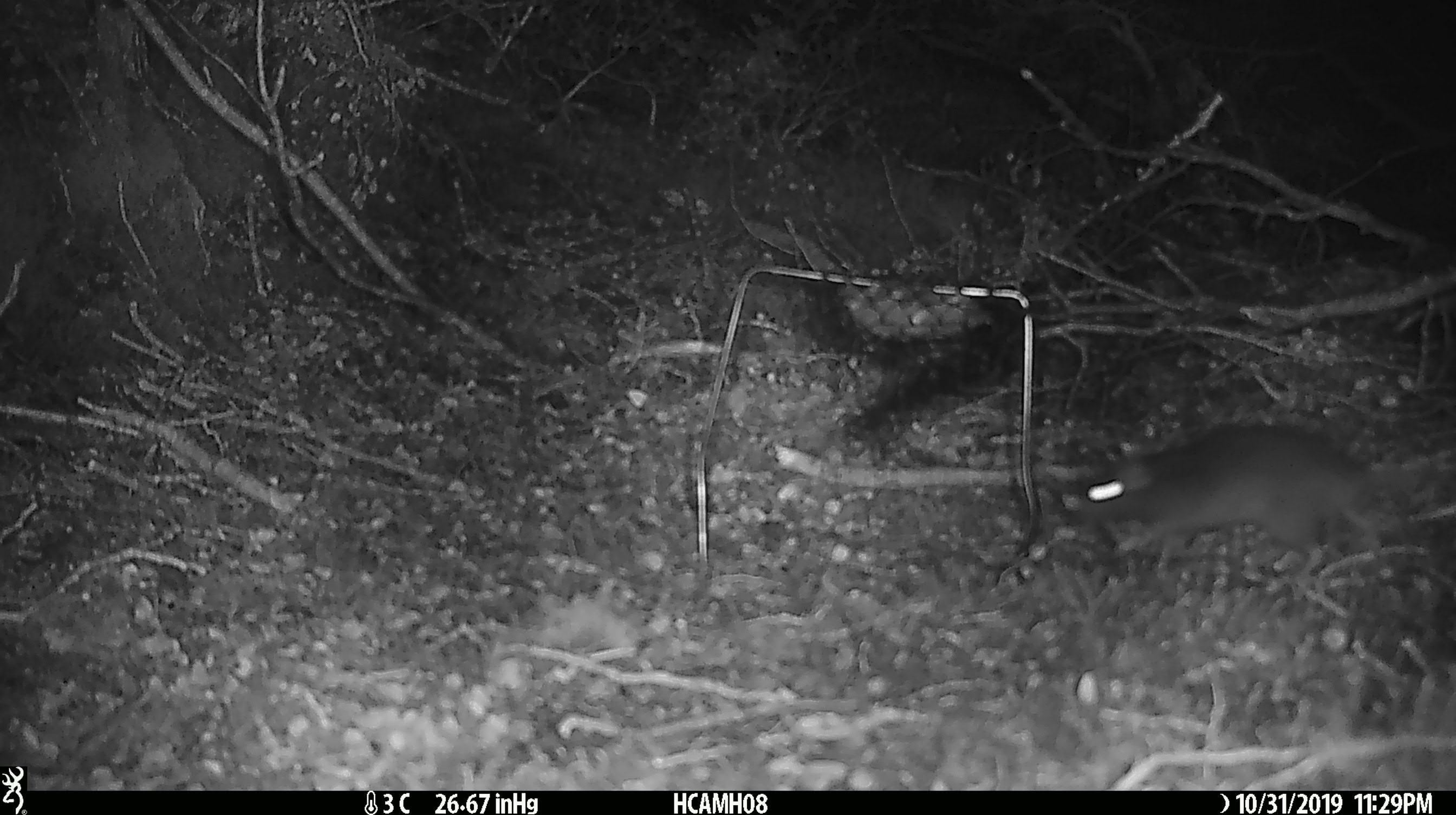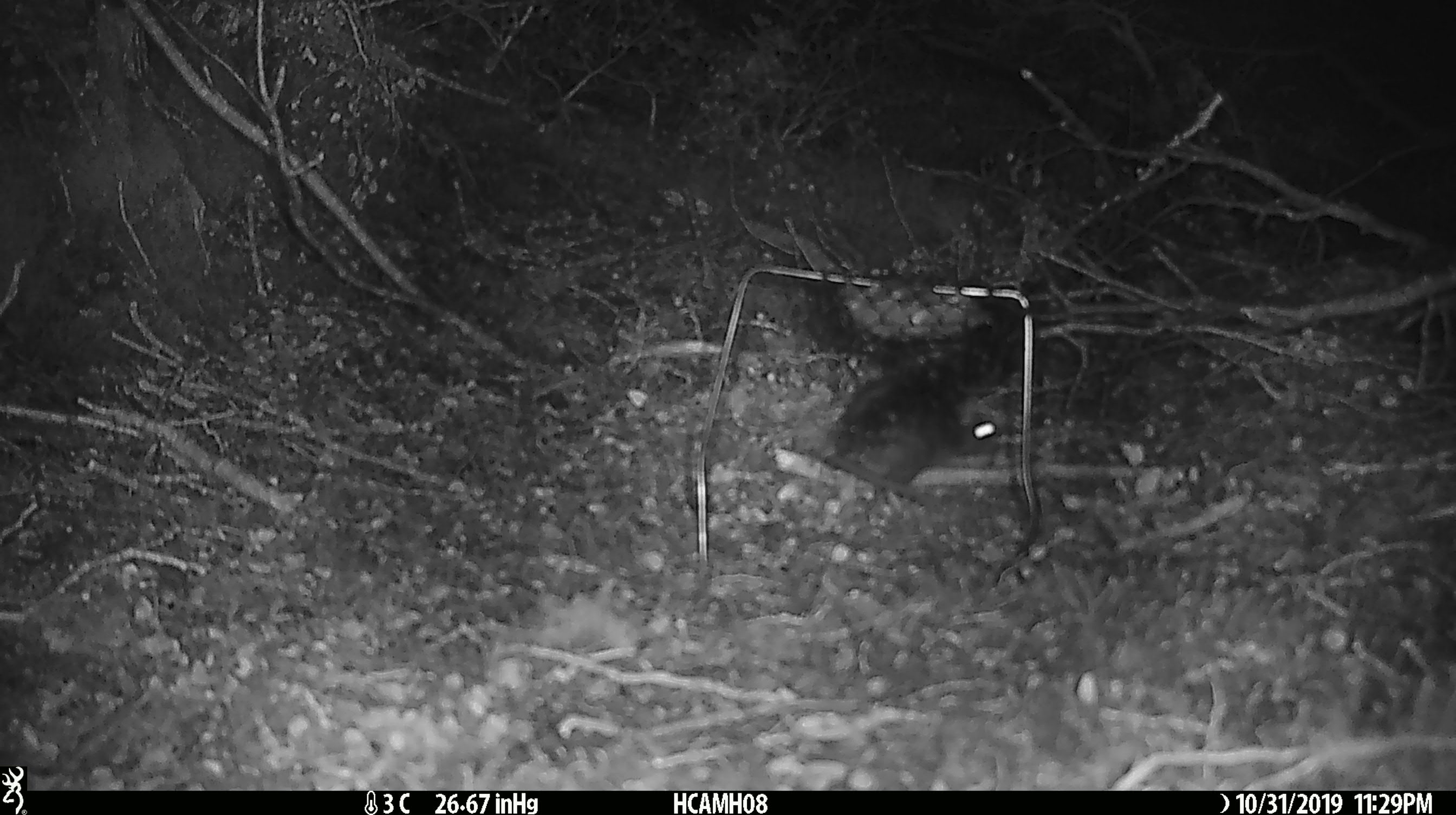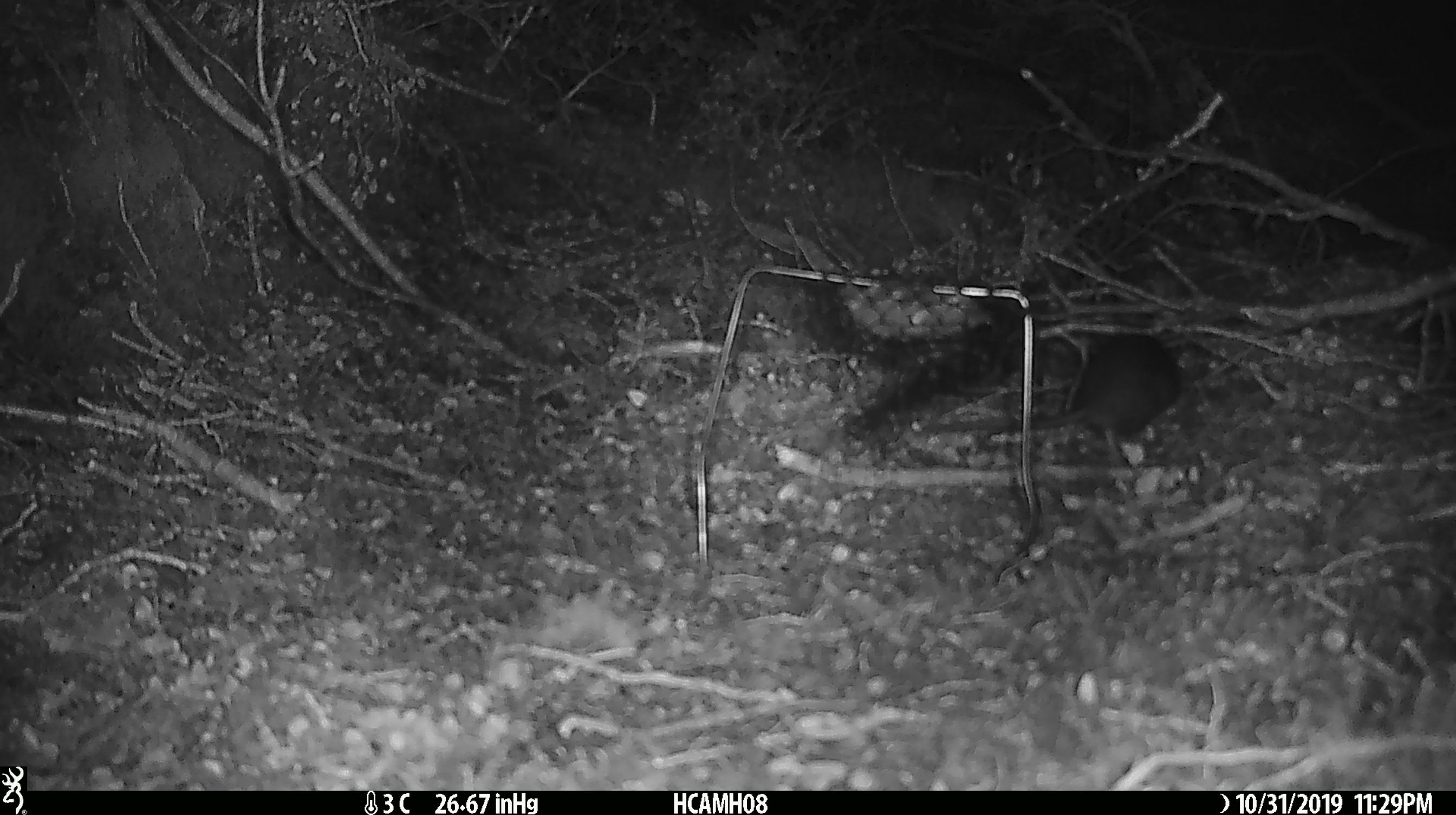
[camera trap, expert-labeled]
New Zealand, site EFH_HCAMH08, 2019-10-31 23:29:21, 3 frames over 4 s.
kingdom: Animalia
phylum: Chordata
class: Mammalia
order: Rodentia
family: Muridae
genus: Rattus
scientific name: Rattus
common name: rat